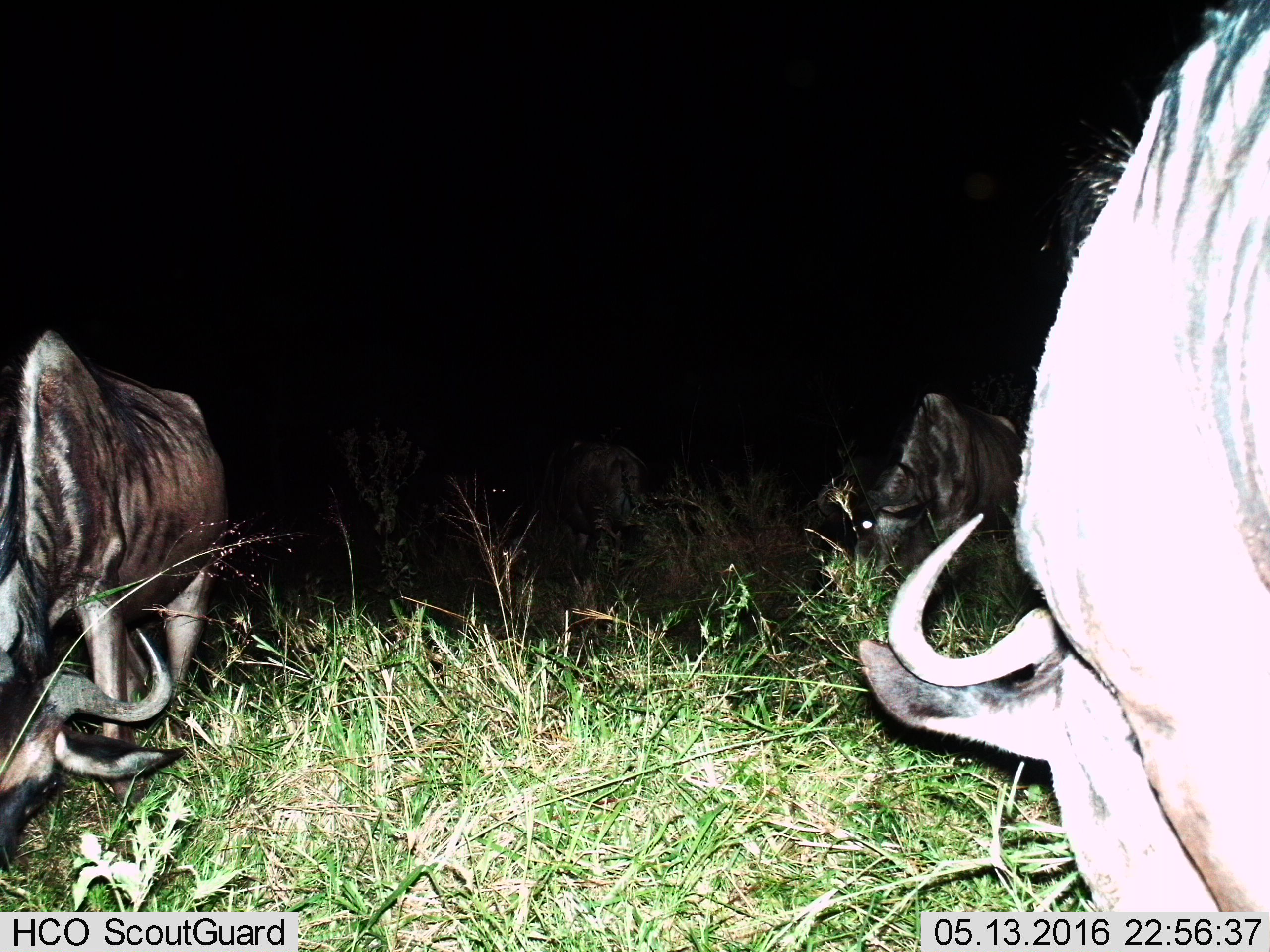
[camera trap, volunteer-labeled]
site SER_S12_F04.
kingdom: Animalia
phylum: Chordata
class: Mammalia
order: Artiodactyla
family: Bovidae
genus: Connochaetes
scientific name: Connochaetes taurinus taurinus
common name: blue wildebeest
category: wildebeestblue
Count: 5.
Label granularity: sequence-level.